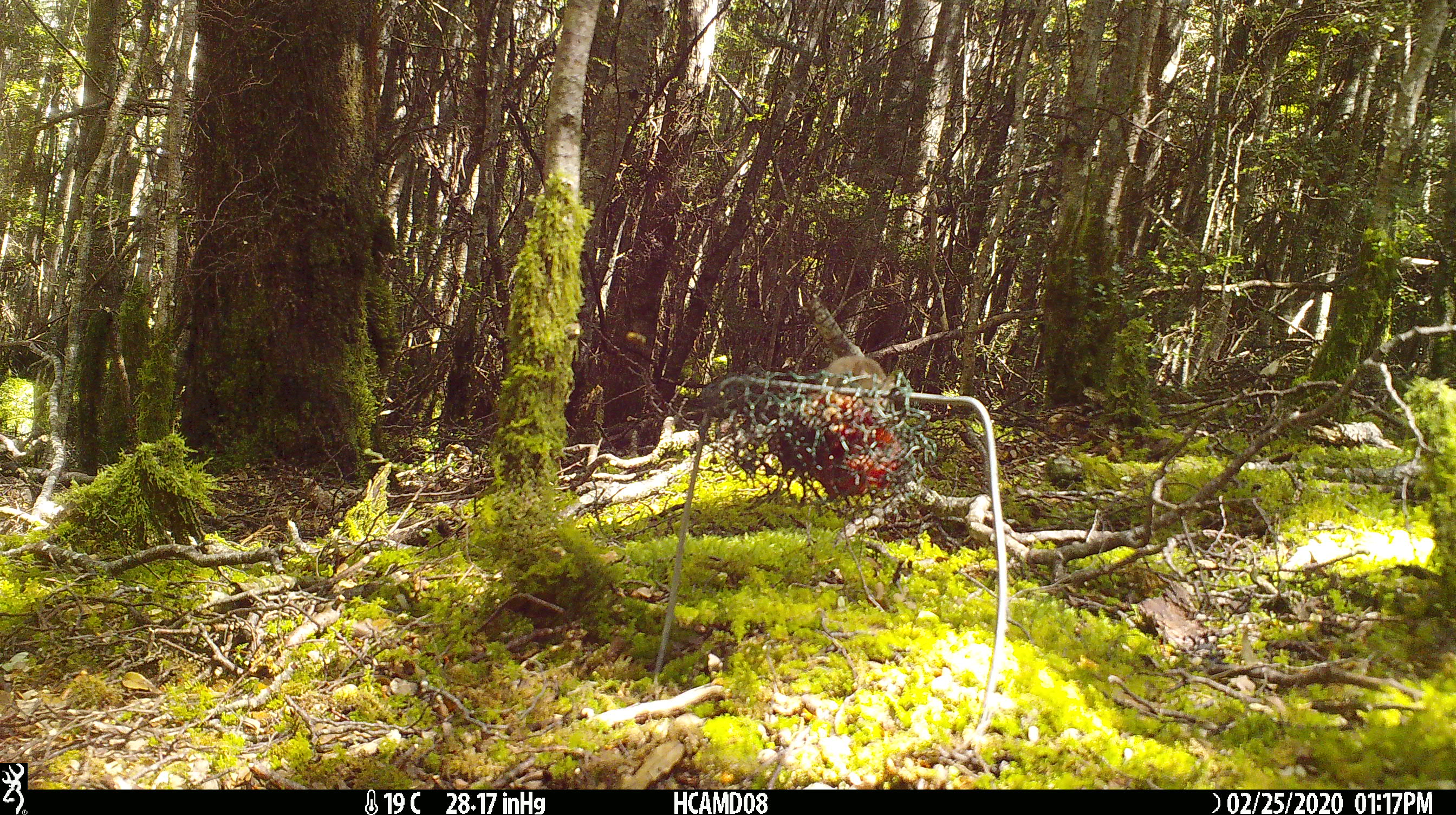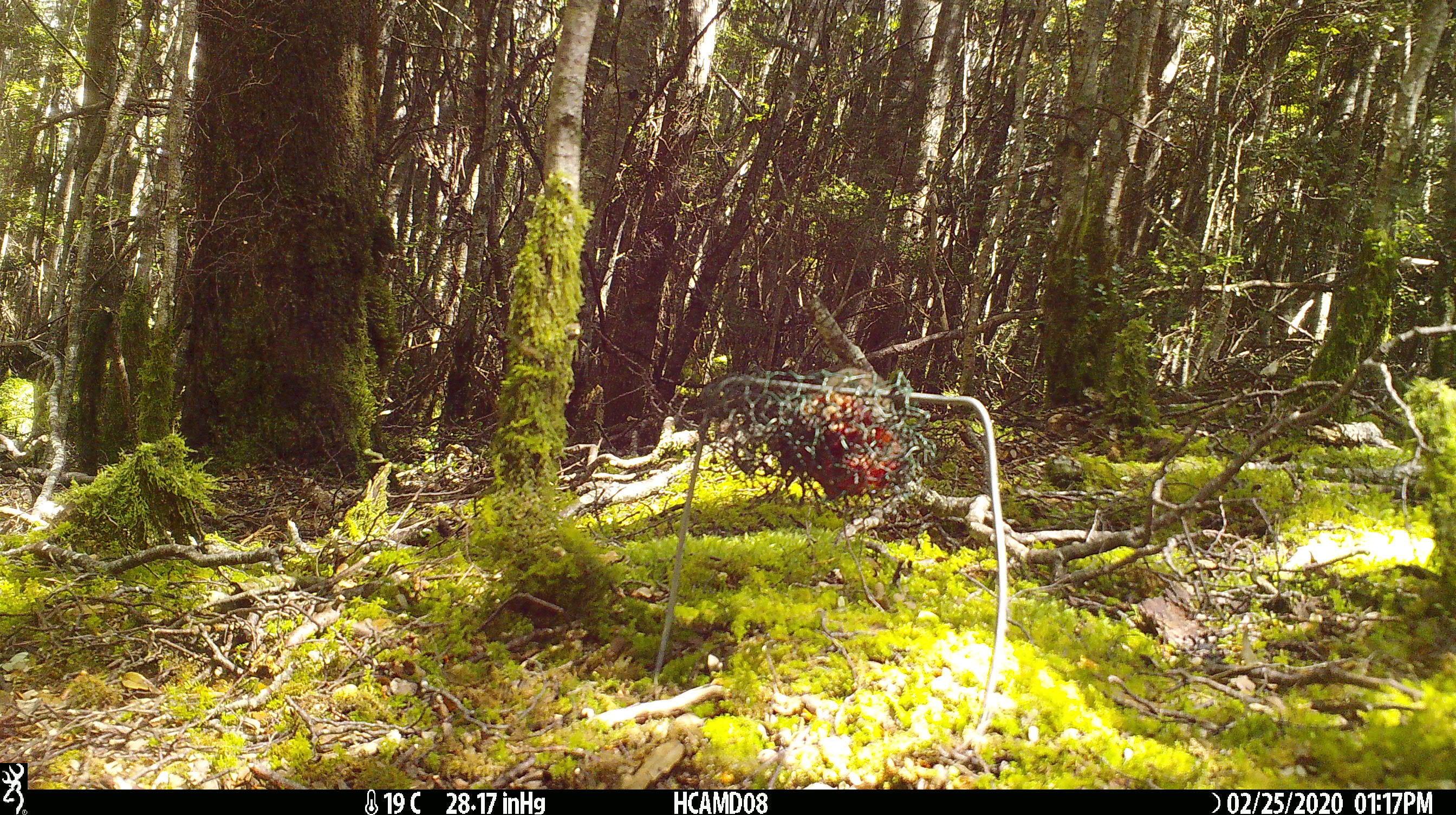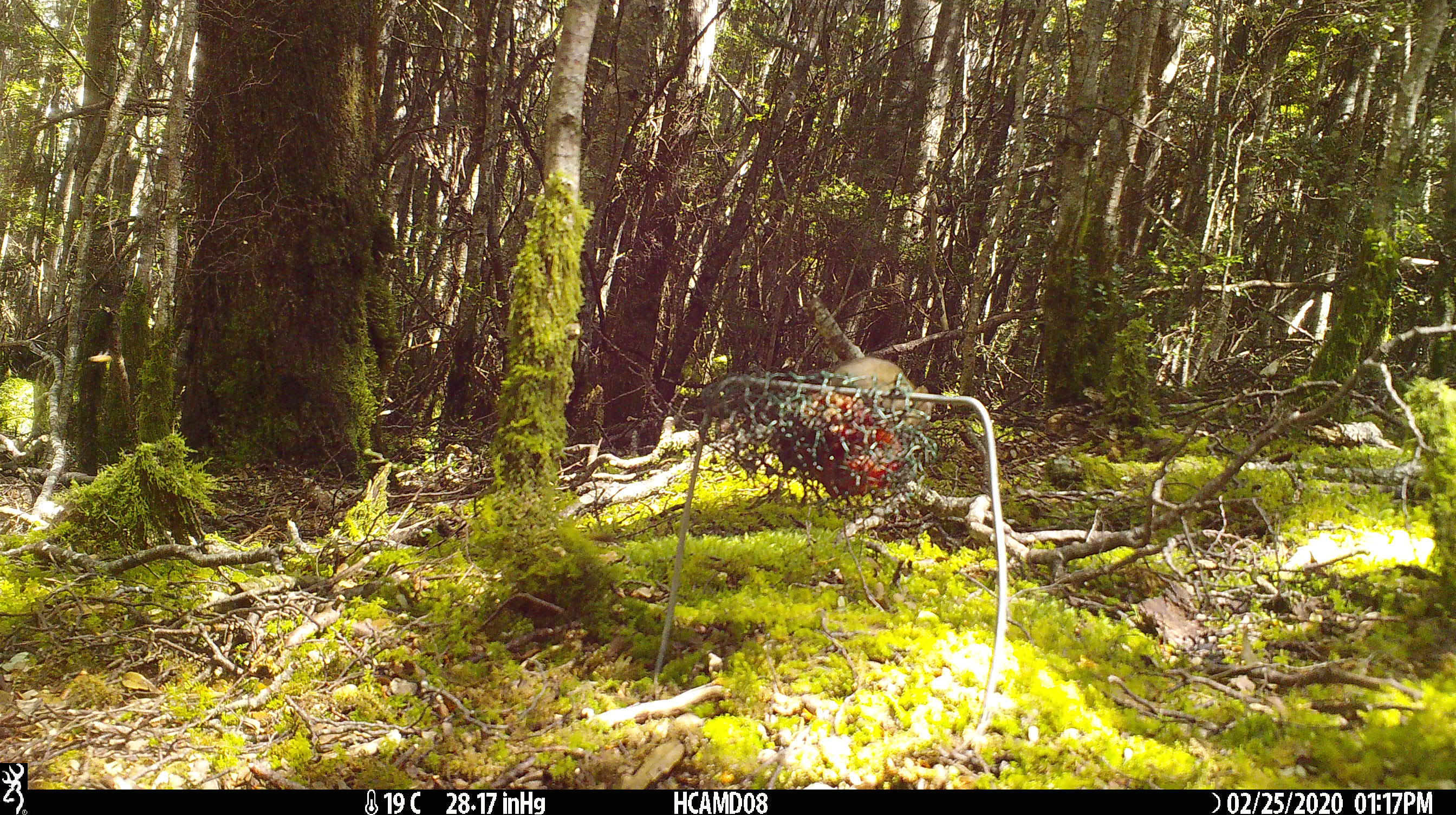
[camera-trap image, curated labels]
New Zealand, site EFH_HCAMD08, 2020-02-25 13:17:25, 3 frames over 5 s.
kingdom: Animalia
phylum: Chordata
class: Mammalia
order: Rodentia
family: Muridae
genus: Mus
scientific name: Mus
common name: mouse